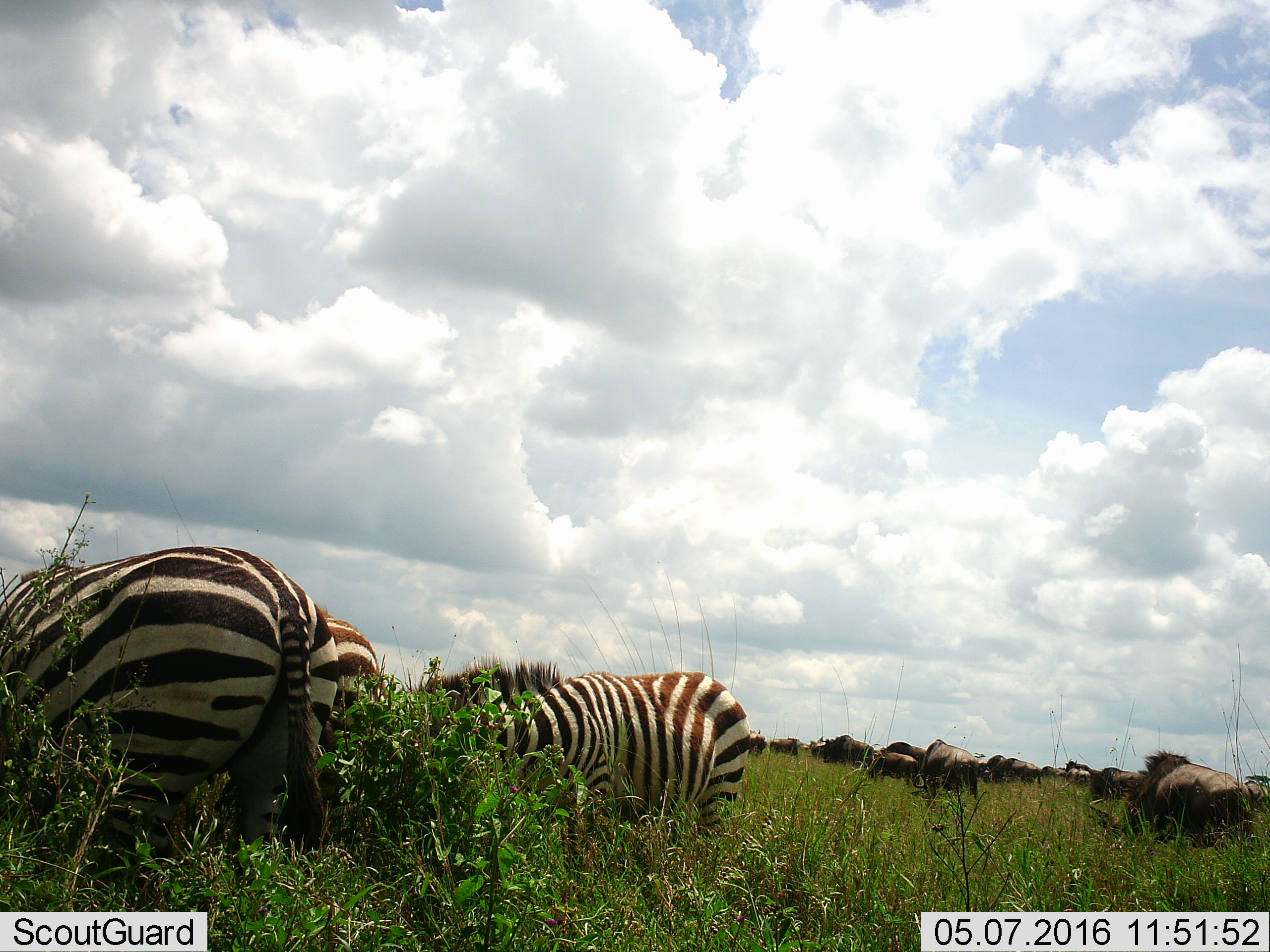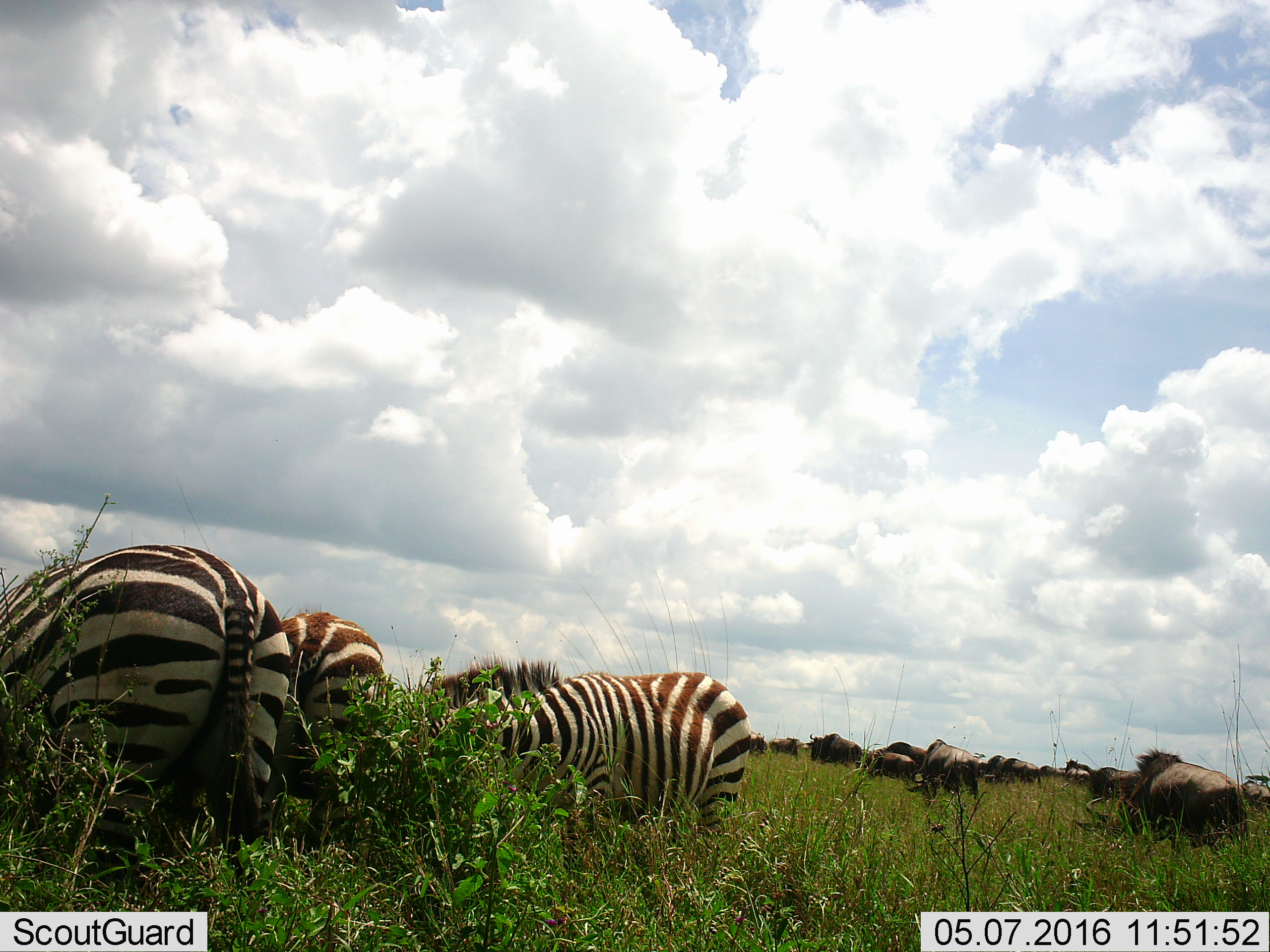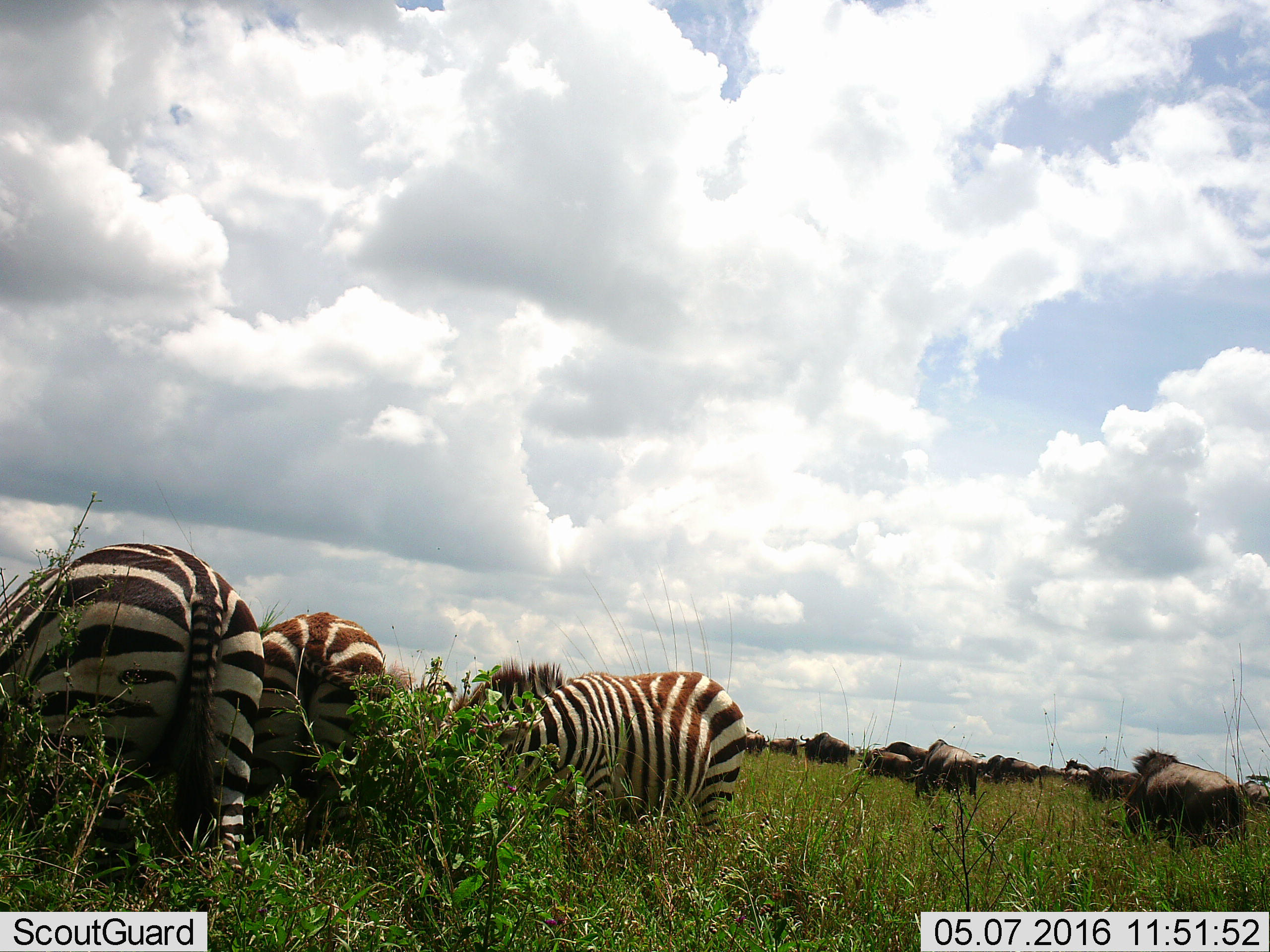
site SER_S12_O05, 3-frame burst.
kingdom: Animalia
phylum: Chordata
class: Mammalia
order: Perissodactyla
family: Equidae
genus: Equus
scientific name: Equus quagga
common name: plains zebra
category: zebraplains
Zebraplains (plains zebra) (Equus quagga), count 3. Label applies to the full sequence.